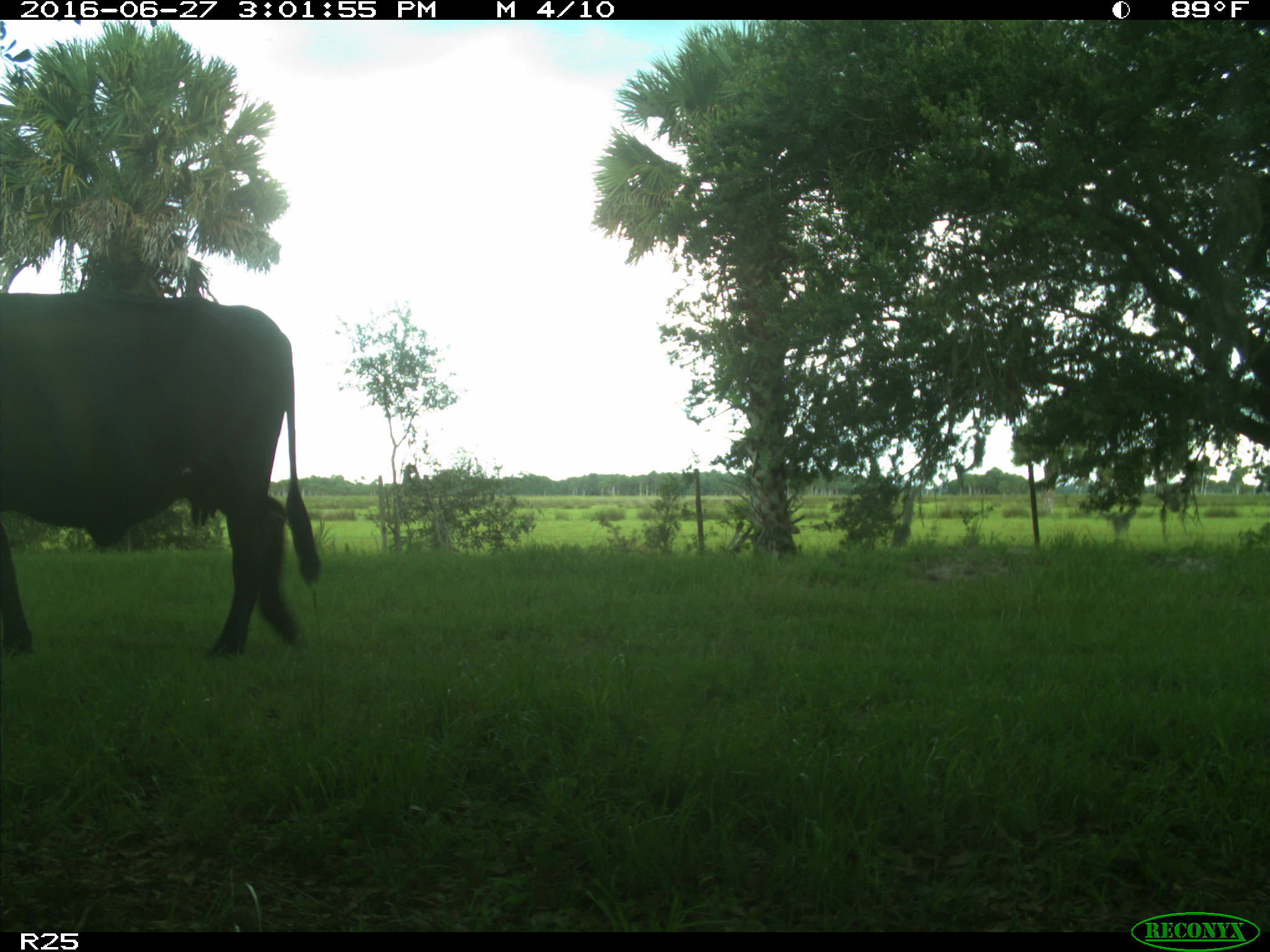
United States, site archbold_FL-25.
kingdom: Animalia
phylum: Chordata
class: Mammalia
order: Artiodactyla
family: Bovidae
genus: Bos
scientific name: Bos taurus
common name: domestic cow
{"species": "Bos taurus (domestic cow)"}